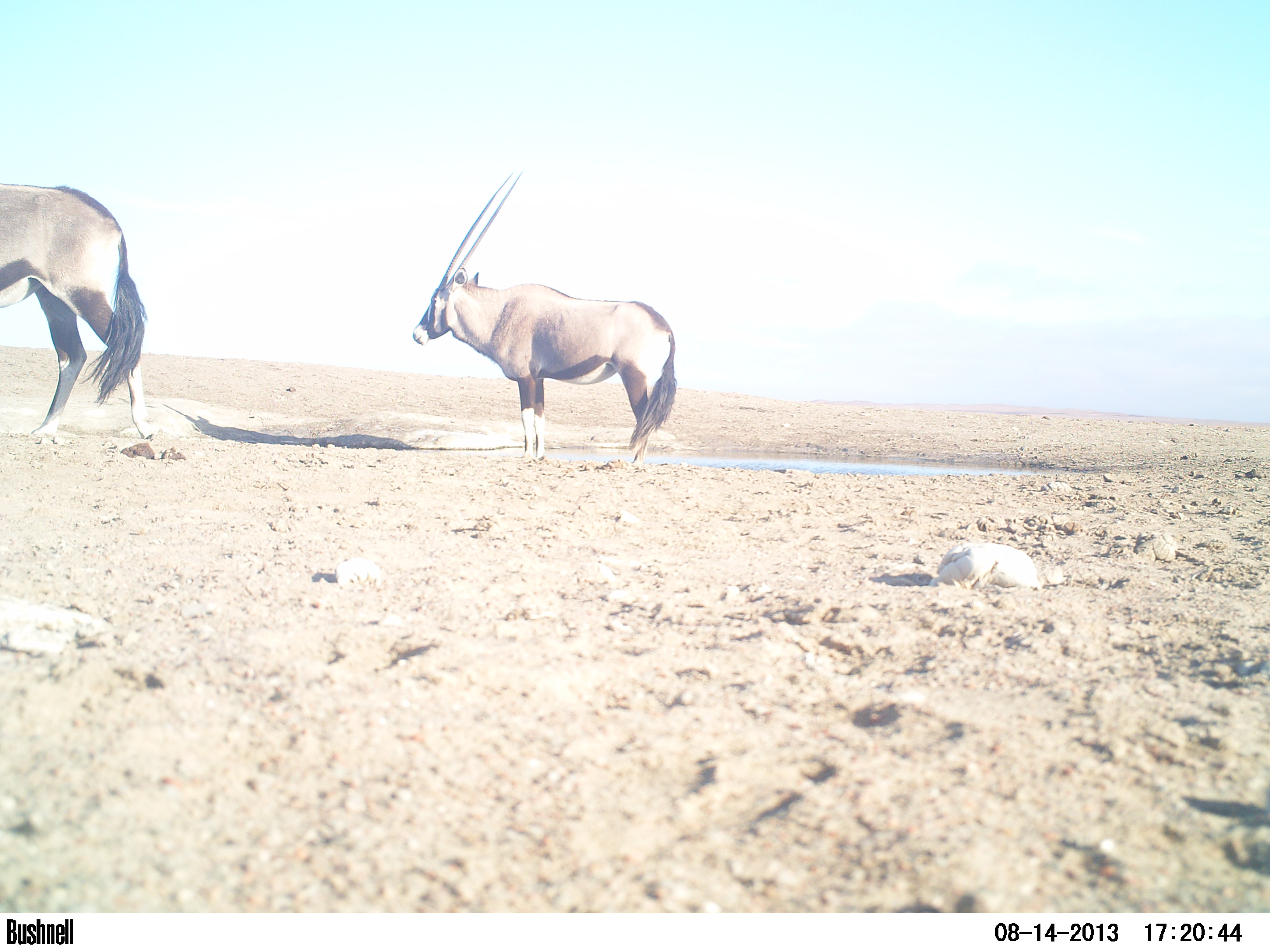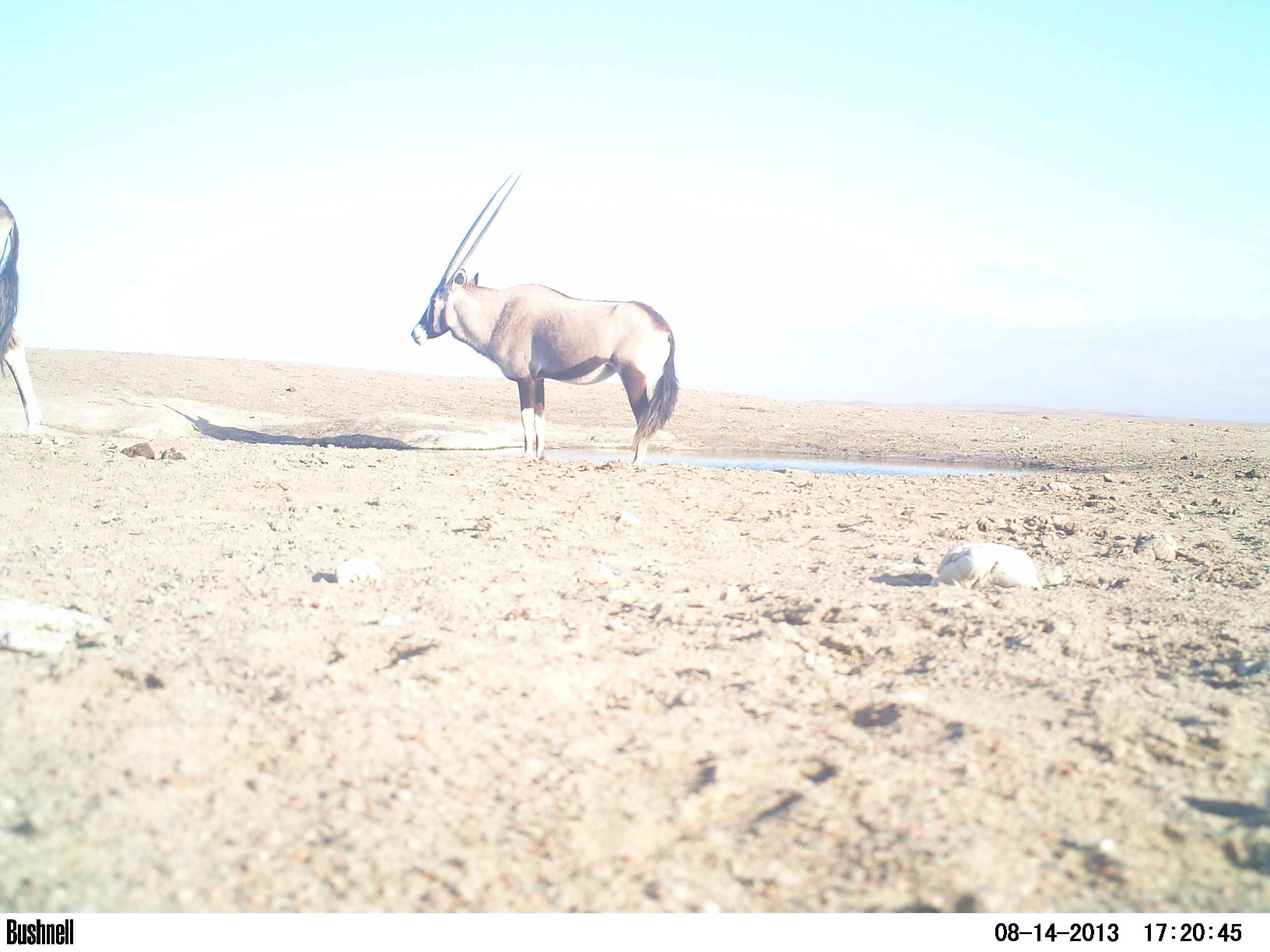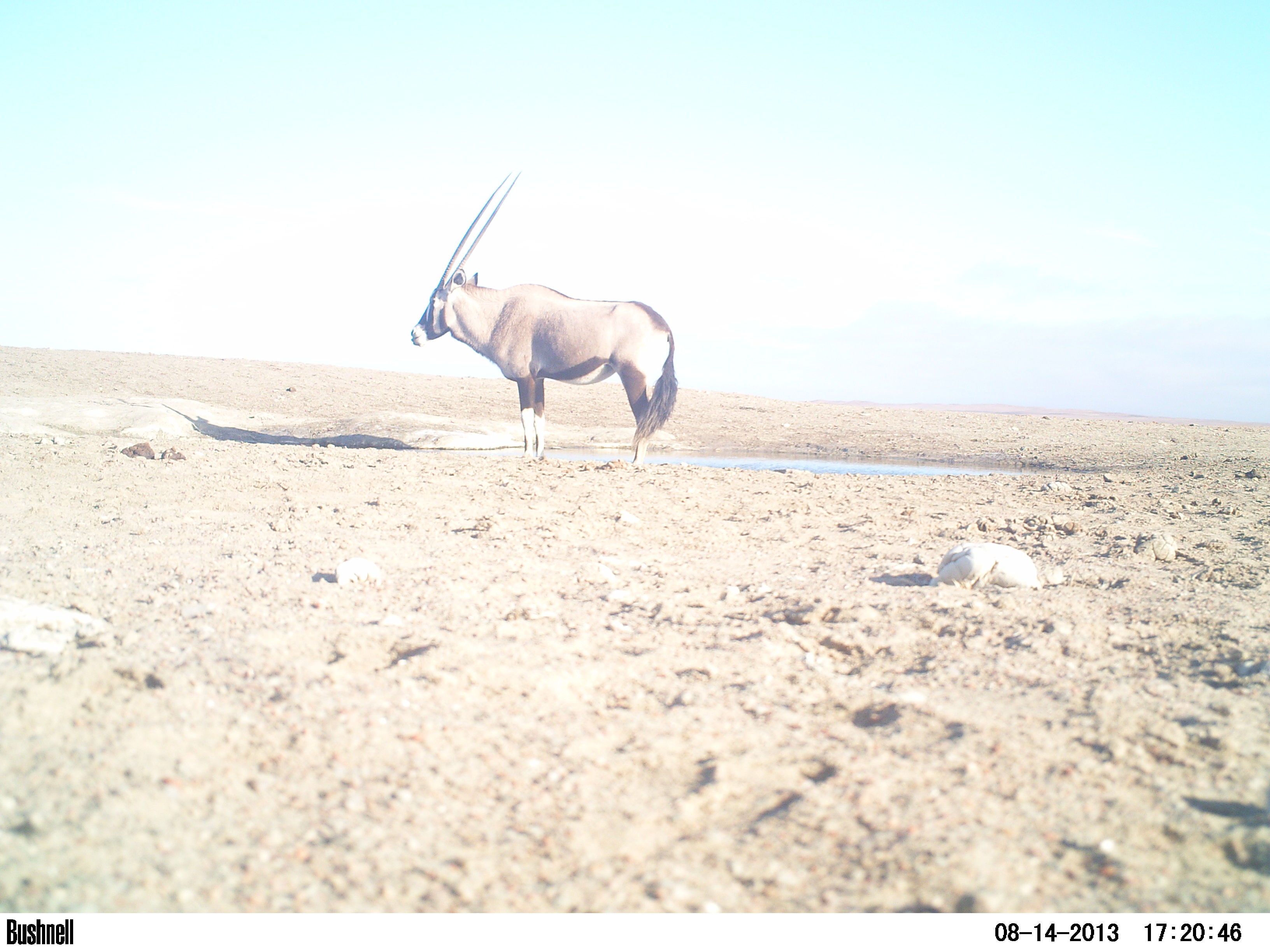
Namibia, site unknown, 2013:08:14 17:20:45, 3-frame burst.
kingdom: Animalia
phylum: Chordata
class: Mammalia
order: Artiodactyla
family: Bovidae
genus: Oryx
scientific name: Oryx gazella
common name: gemsbok